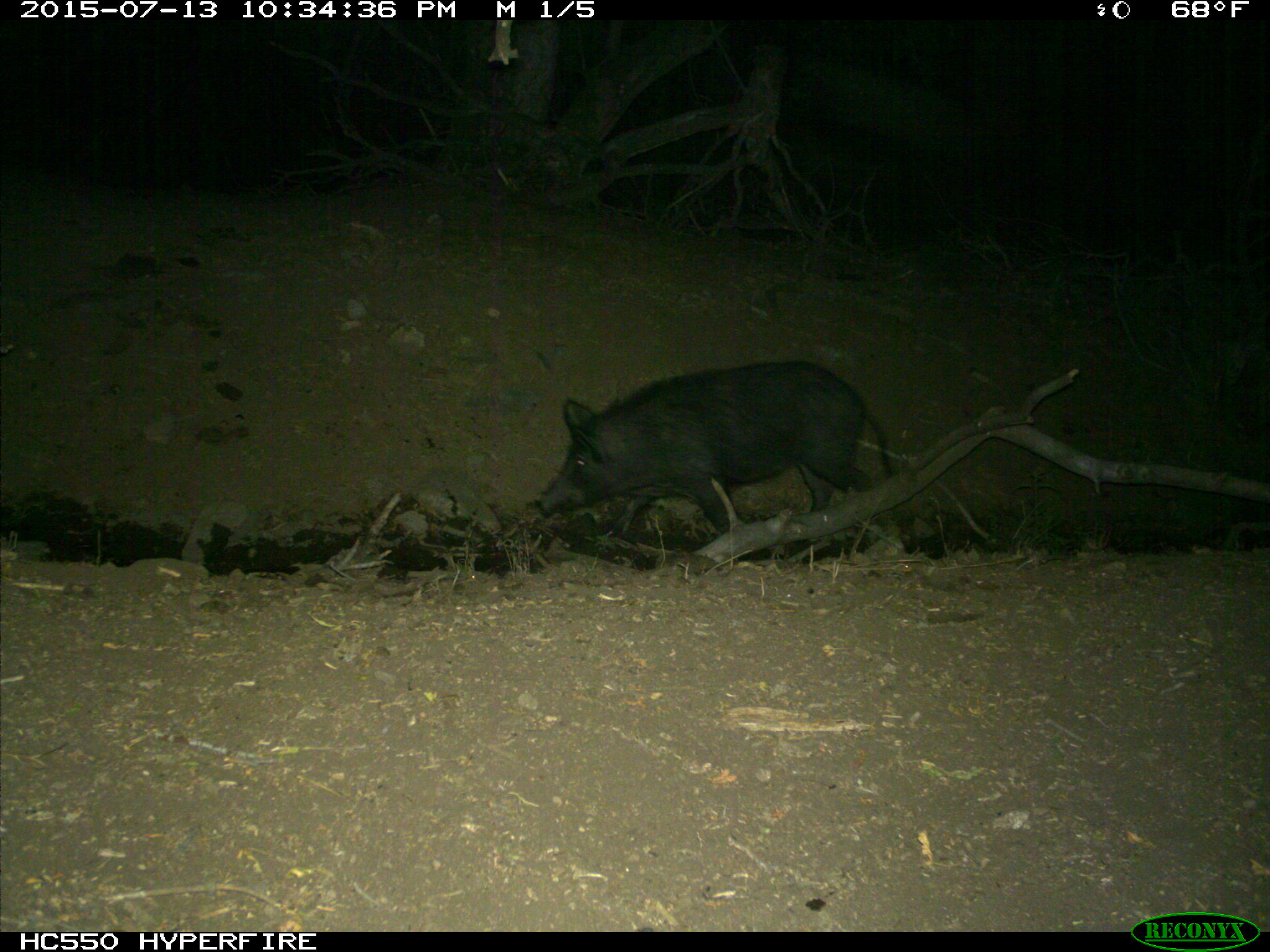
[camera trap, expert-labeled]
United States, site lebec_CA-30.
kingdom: Animalia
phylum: Chordata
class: Mammalia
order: Artiodactyla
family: Suidae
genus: Sus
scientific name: Sus scrofa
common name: wild boar